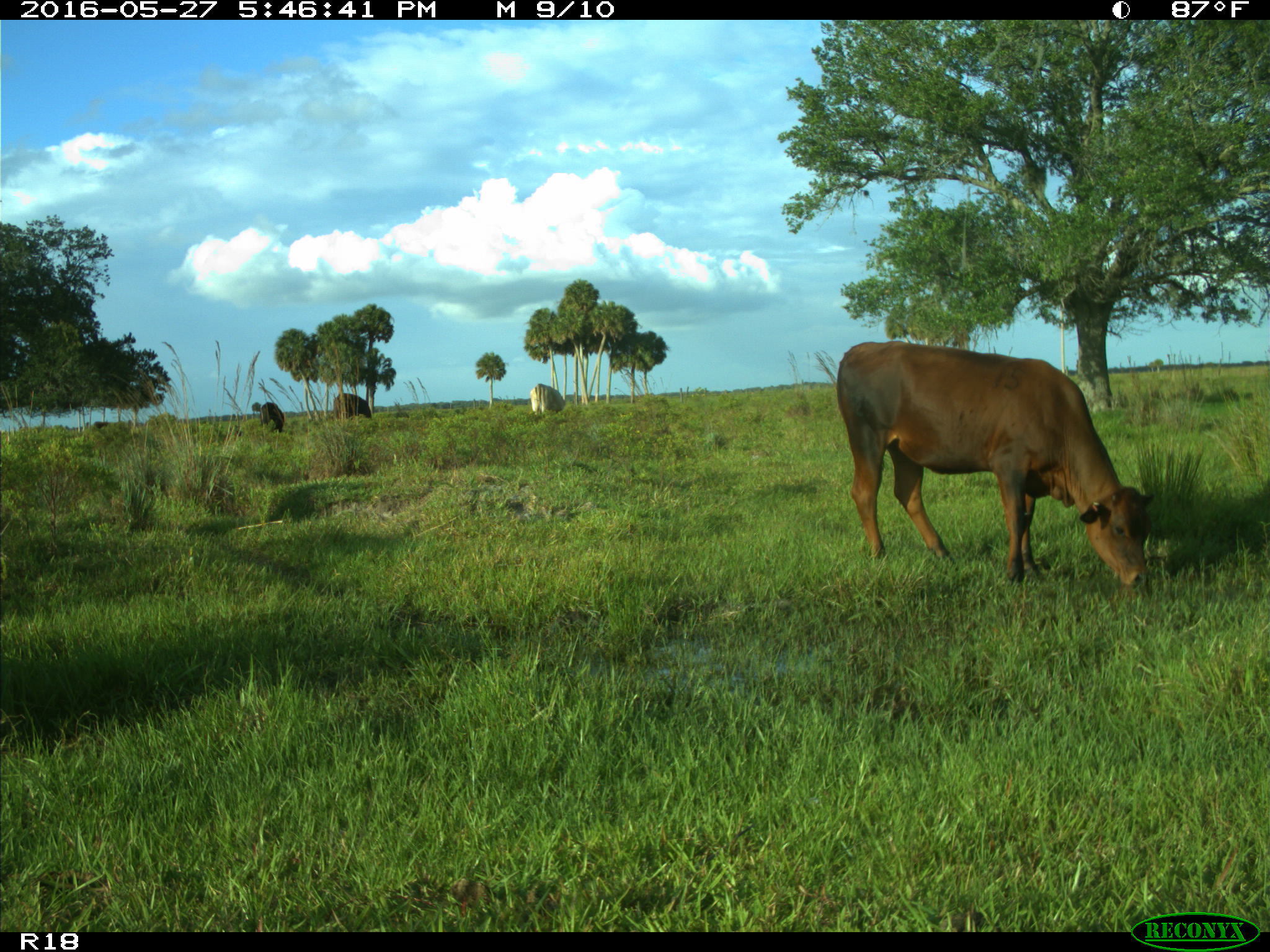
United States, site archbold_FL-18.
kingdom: Animalia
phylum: Chordata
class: Mammalia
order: Artiodactyla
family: Bovidae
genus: Bos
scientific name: Bos taurus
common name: domestic cow